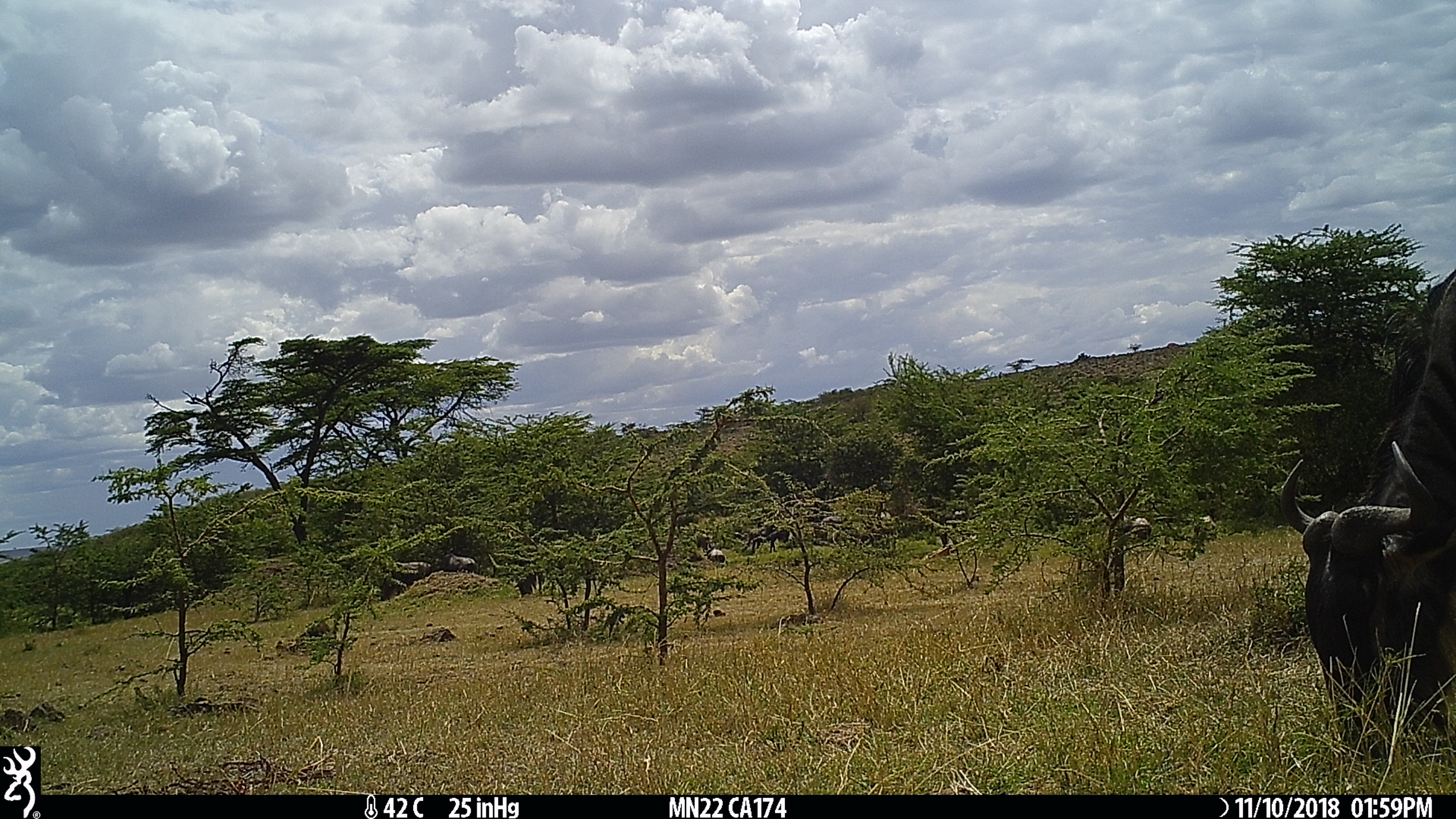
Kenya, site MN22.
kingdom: Animalia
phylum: Chordata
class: Mammalia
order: Artiodactyla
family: Bovidae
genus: Connochaetes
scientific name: Connochaetes taurinus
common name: blue wildebeest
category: wildebeest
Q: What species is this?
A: Wildebeest (blue wildebeest) (Connochaetes taurinus).